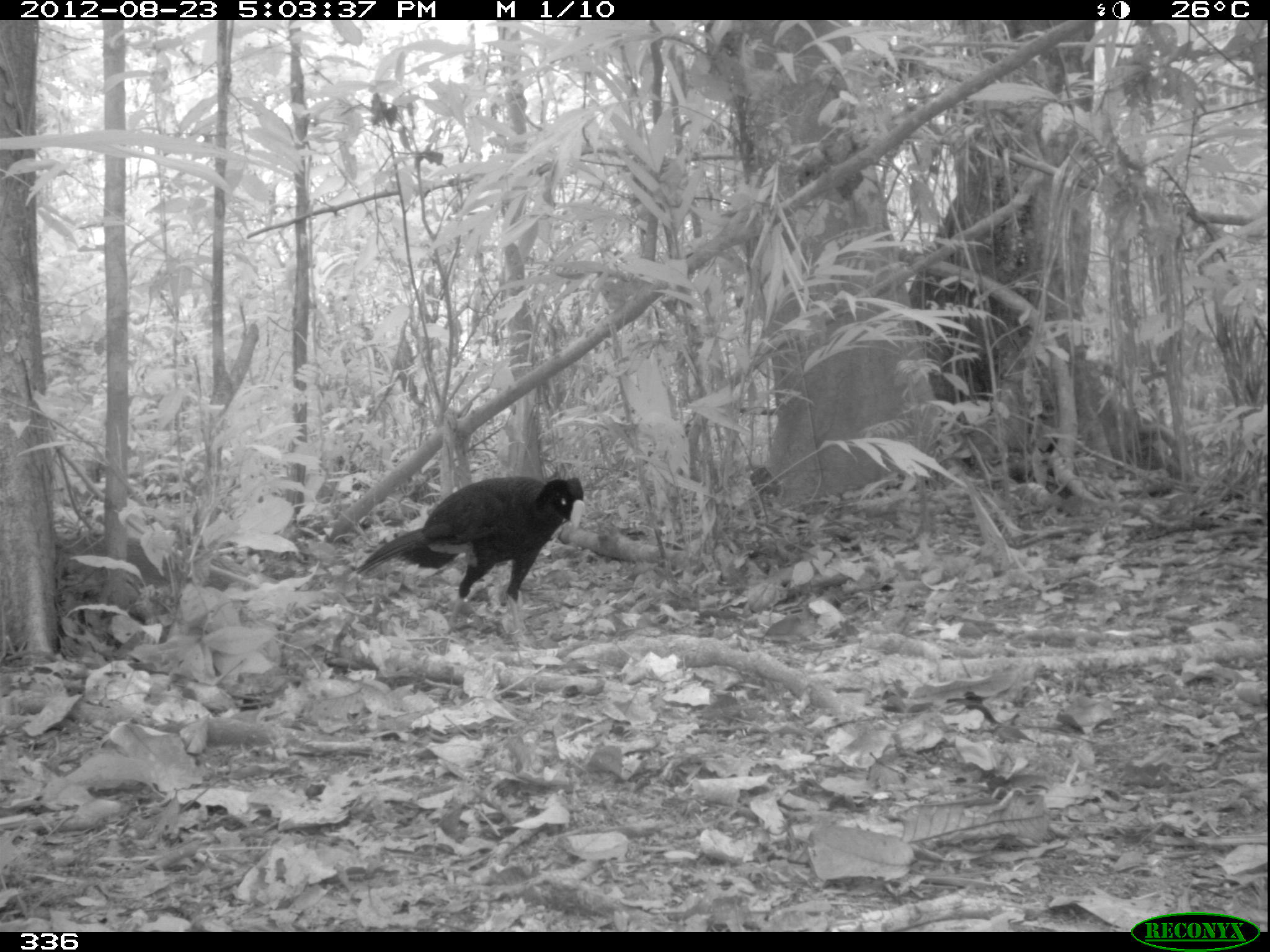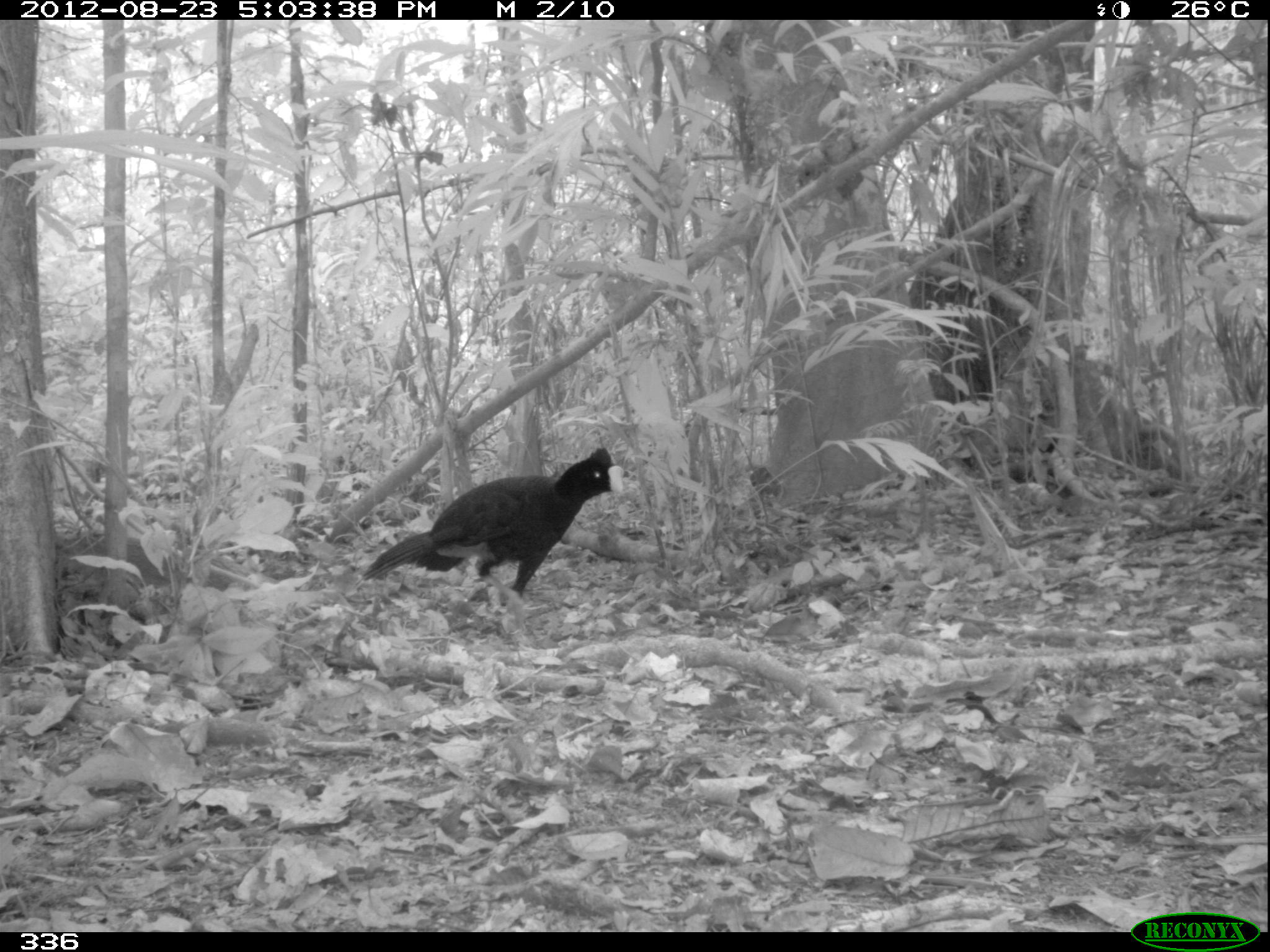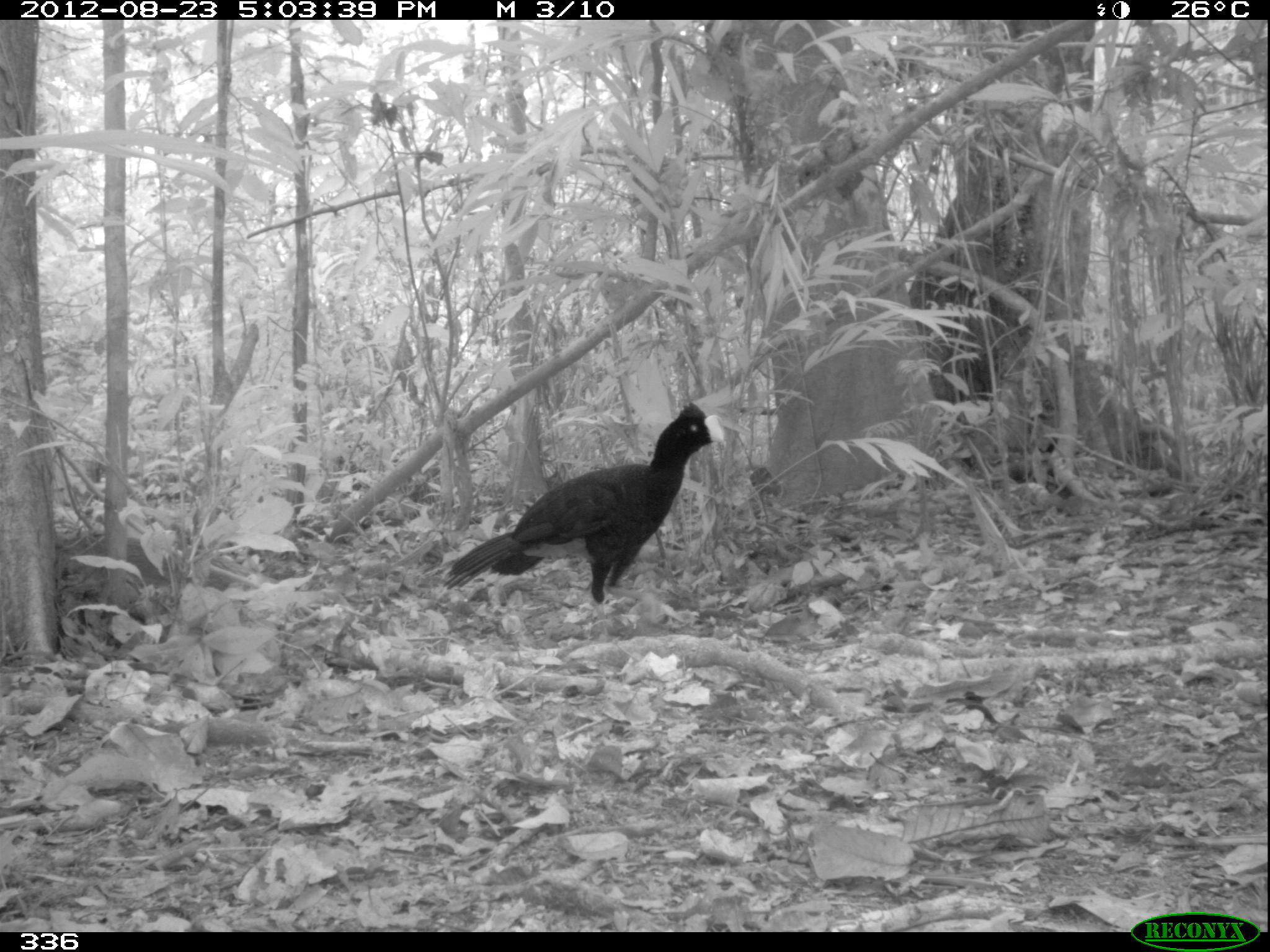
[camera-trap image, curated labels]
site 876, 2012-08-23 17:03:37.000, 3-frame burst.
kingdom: Animalia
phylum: Chordata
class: Aves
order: Galliformes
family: Cracidae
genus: Mitu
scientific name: Mitu tuberosum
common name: razor-billed curassow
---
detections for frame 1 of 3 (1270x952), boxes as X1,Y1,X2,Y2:
mitu tuberosum: 345,473,587,640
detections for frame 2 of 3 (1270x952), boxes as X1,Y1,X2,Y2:
mitu tuberosum: 345,445,626,635